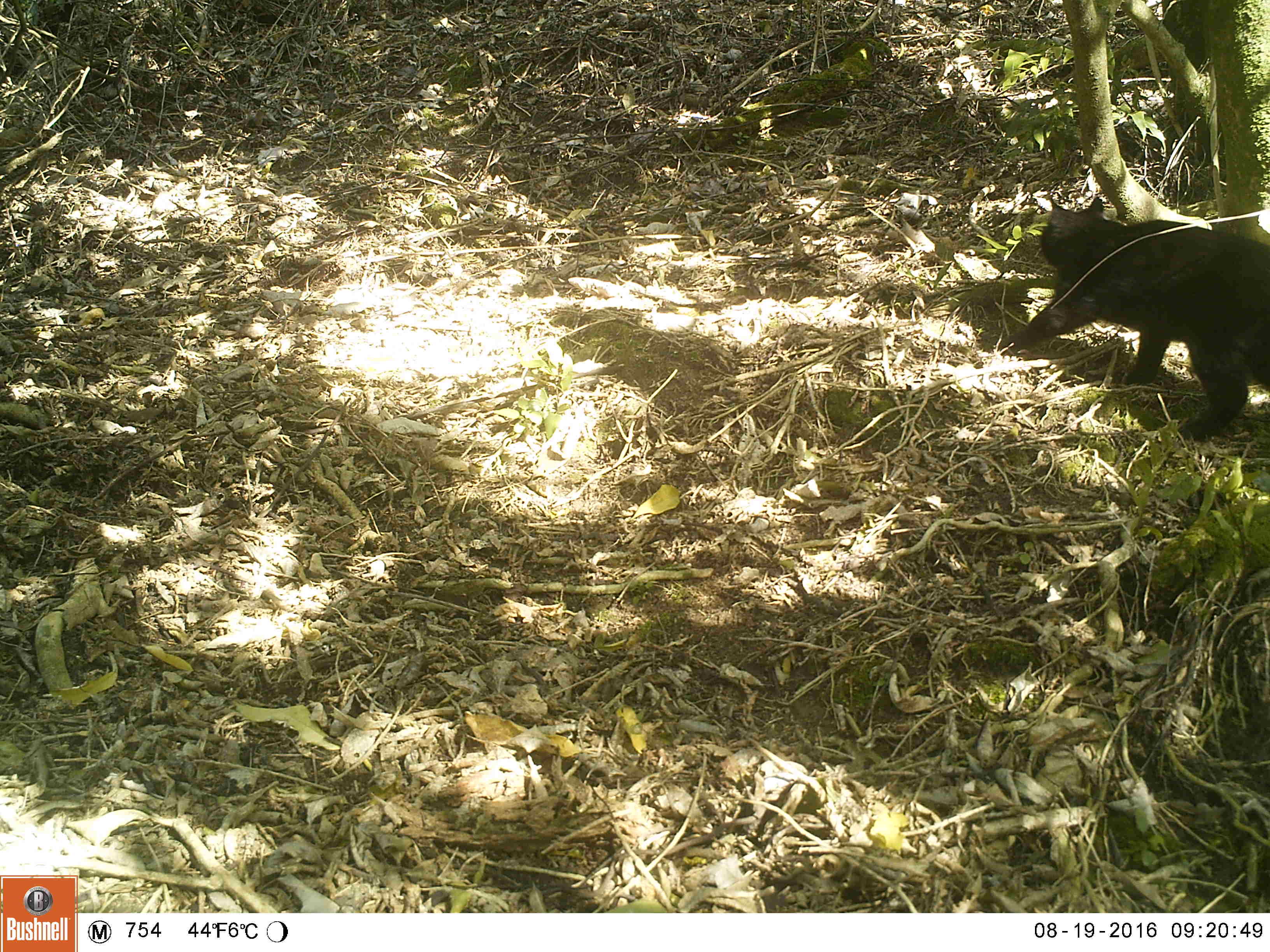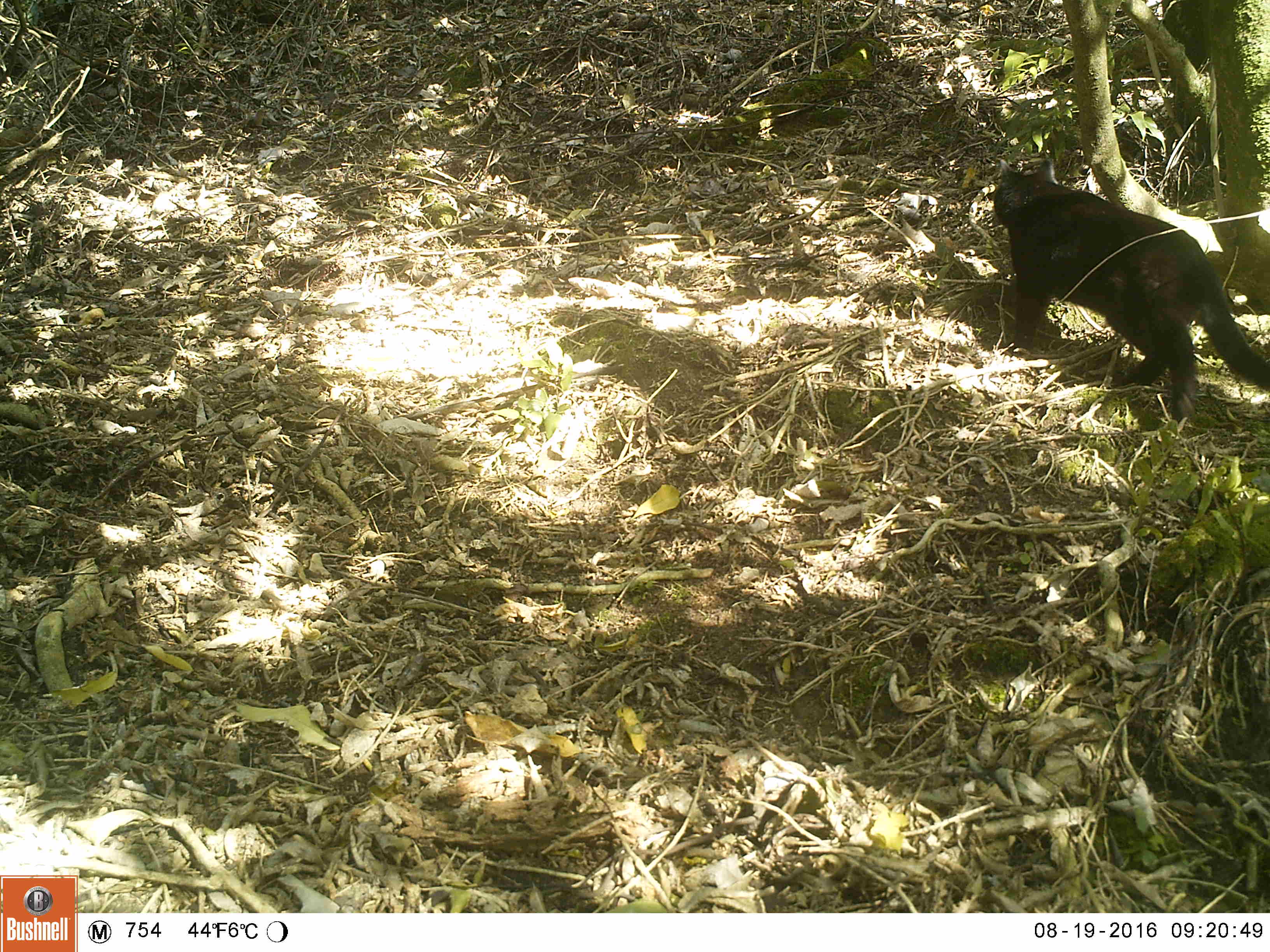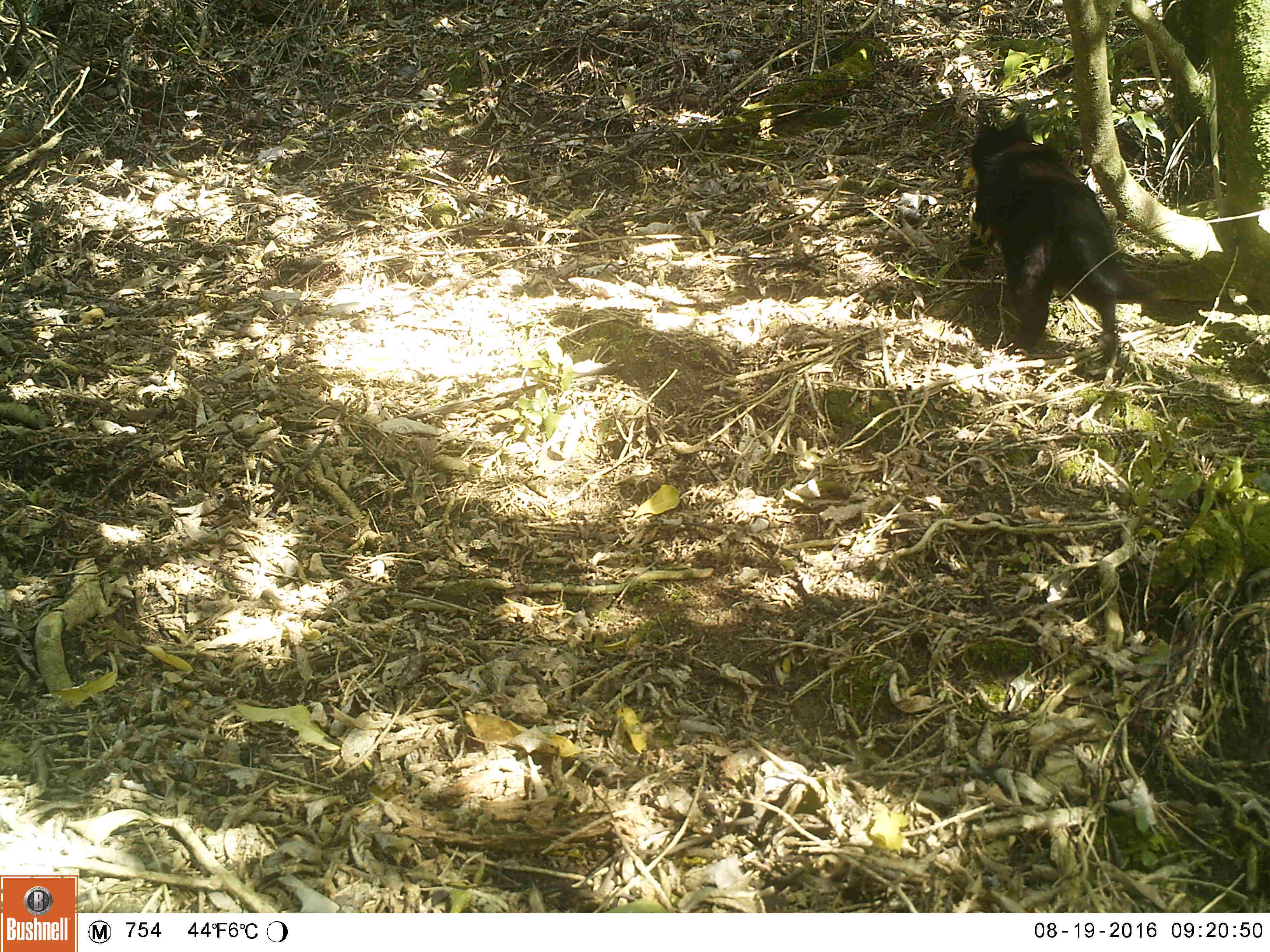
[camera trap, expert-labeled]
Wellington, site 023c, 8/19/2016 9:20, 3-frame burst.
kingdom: Animalia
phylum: Chordata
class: Mammalia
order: Carnivora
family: Felidae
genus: Felis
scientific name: Felis catus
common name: cat